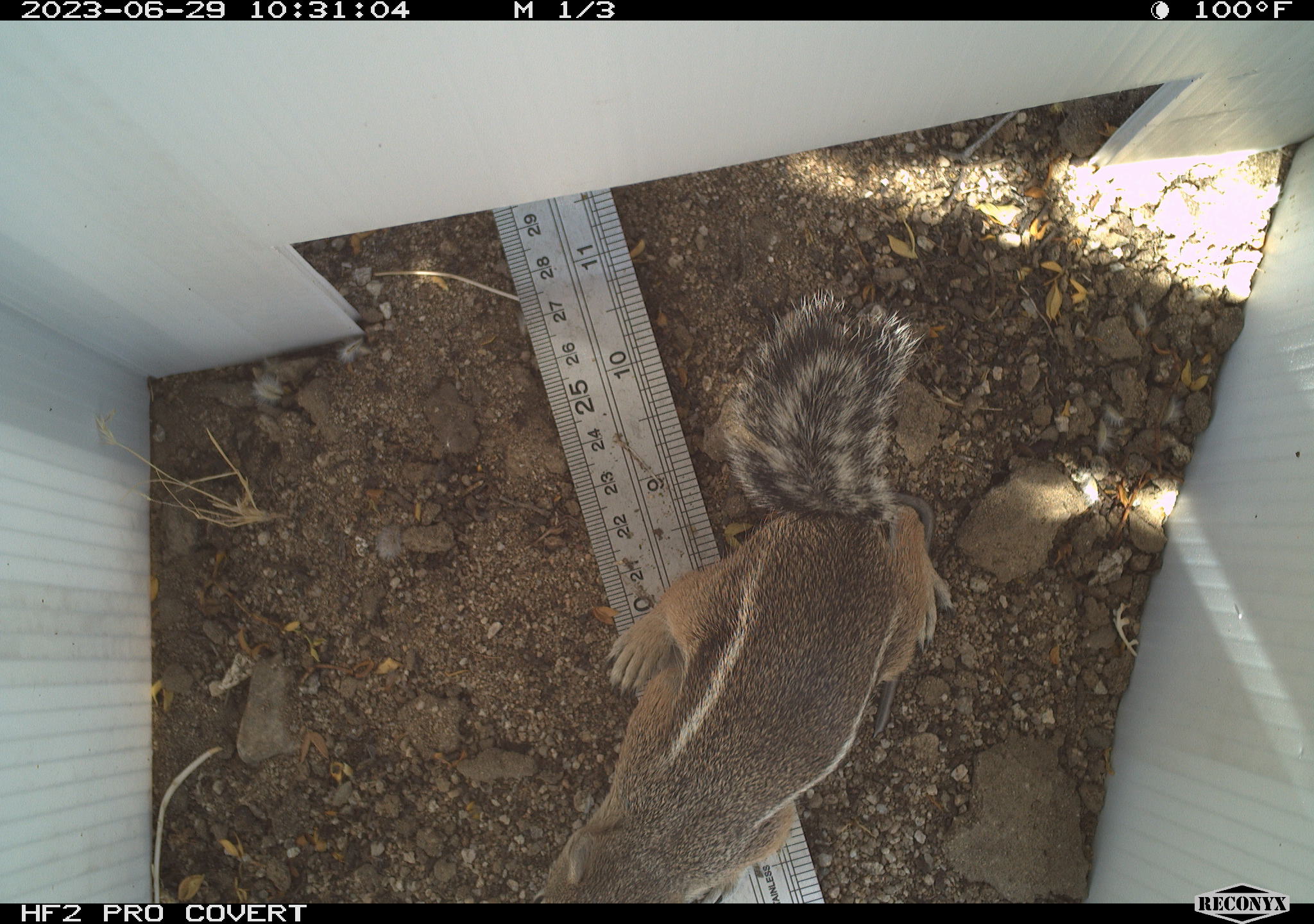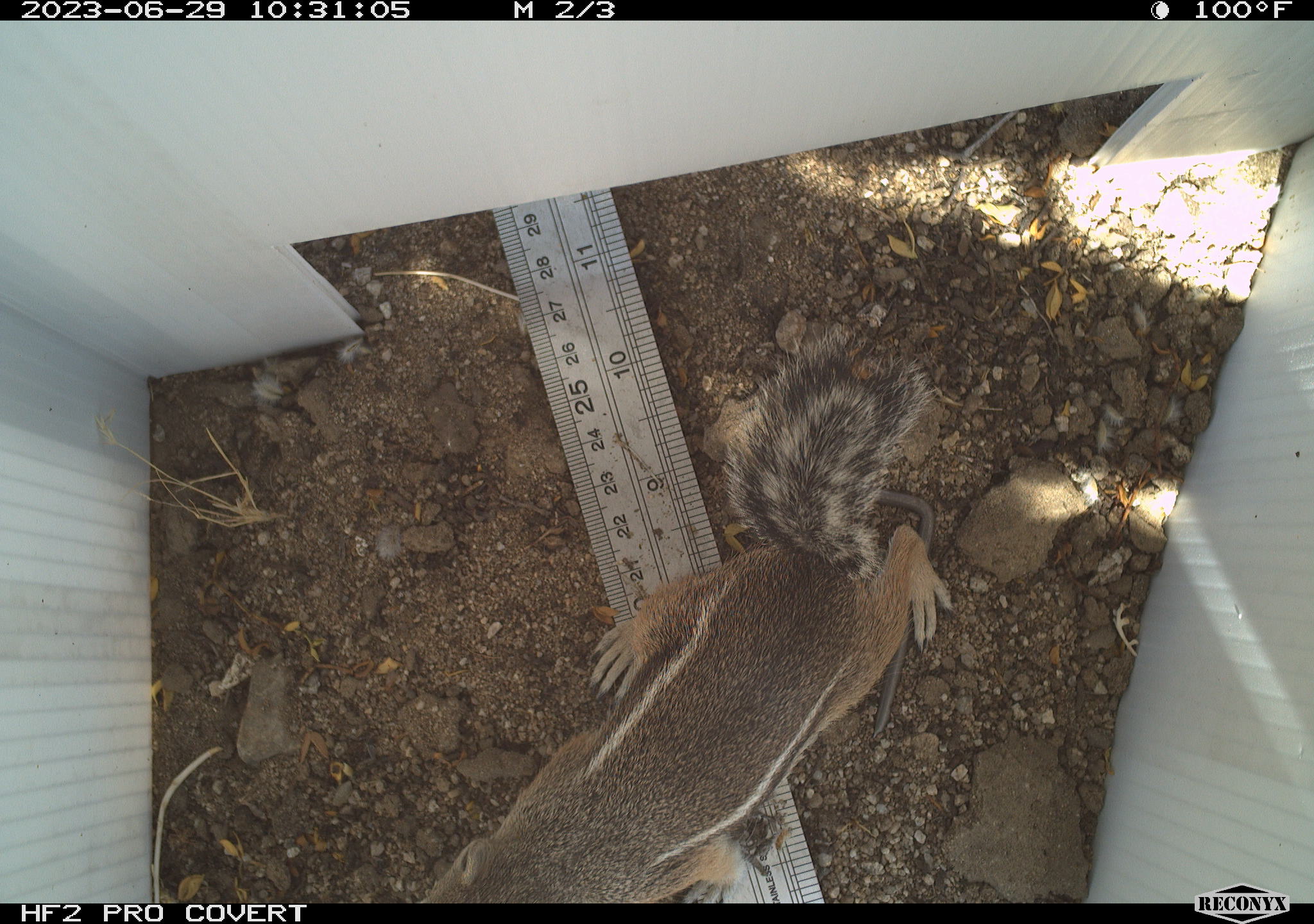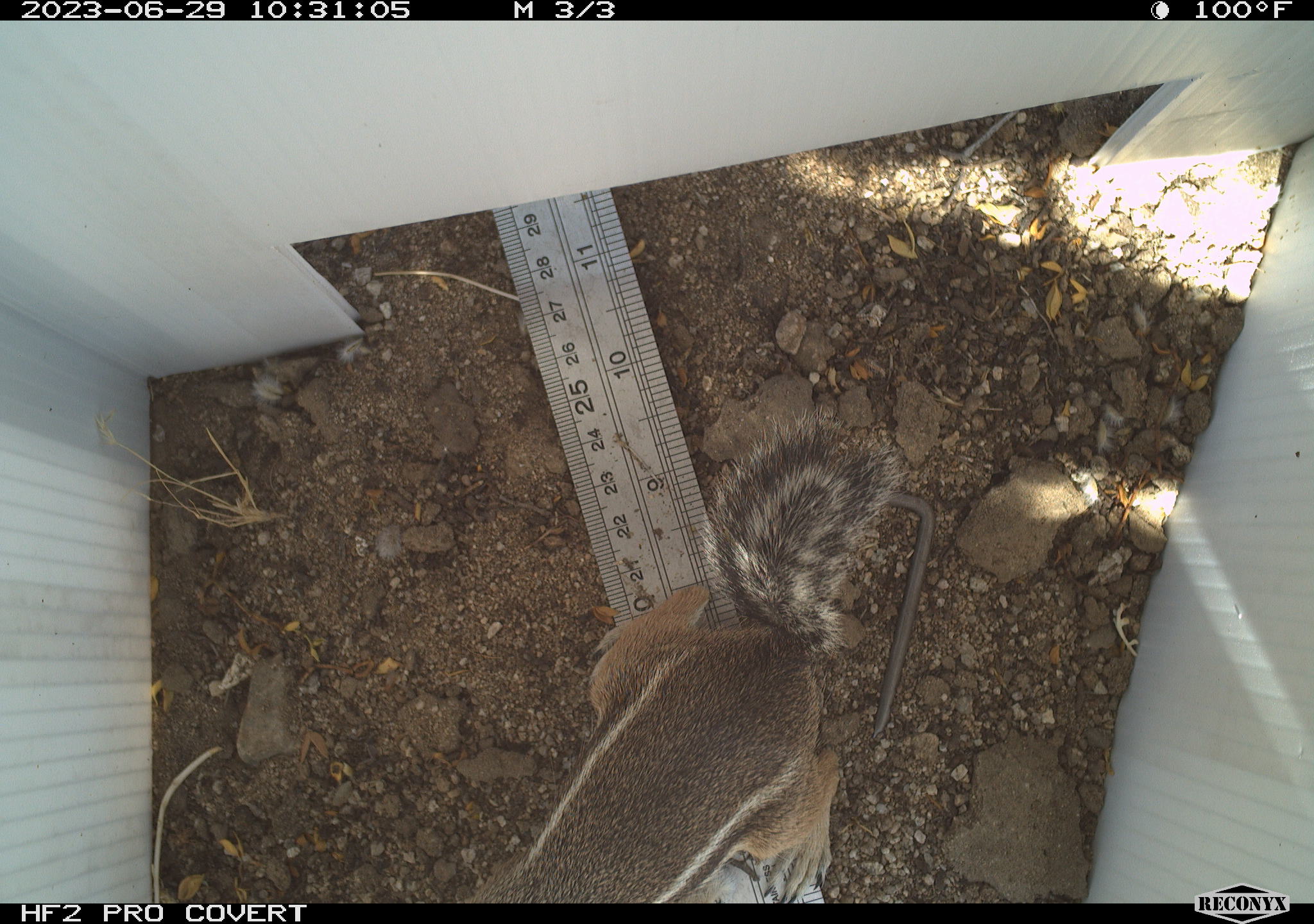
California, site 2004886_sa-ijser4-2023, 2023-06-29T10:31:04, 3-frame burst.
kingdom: Animalia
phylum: Chordata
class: Mammalia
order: Rodentia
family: Sciuridae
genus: Ammospermophilus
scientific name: Ammospermophilus leucurus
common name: white-tailed antelope squirrel